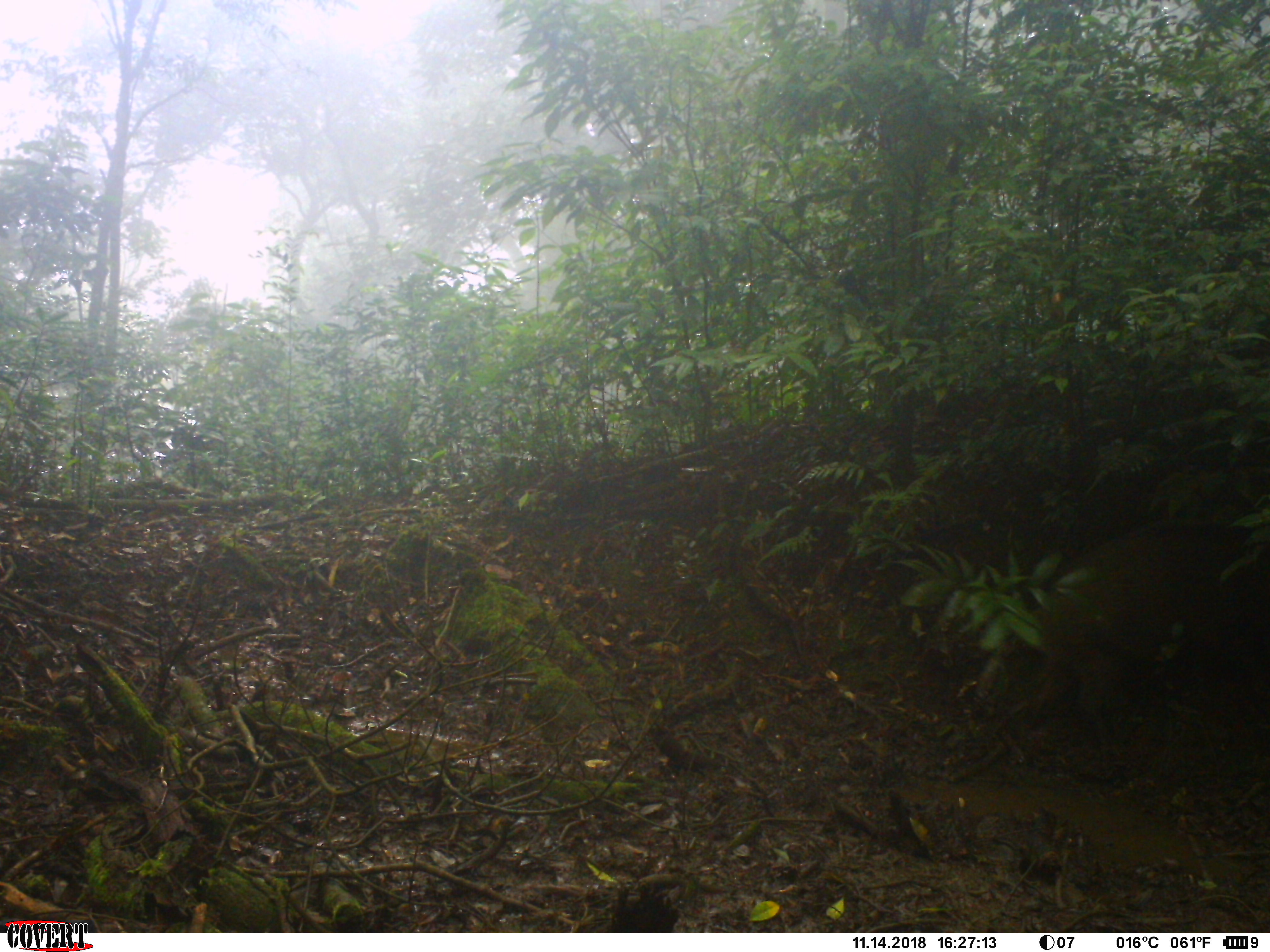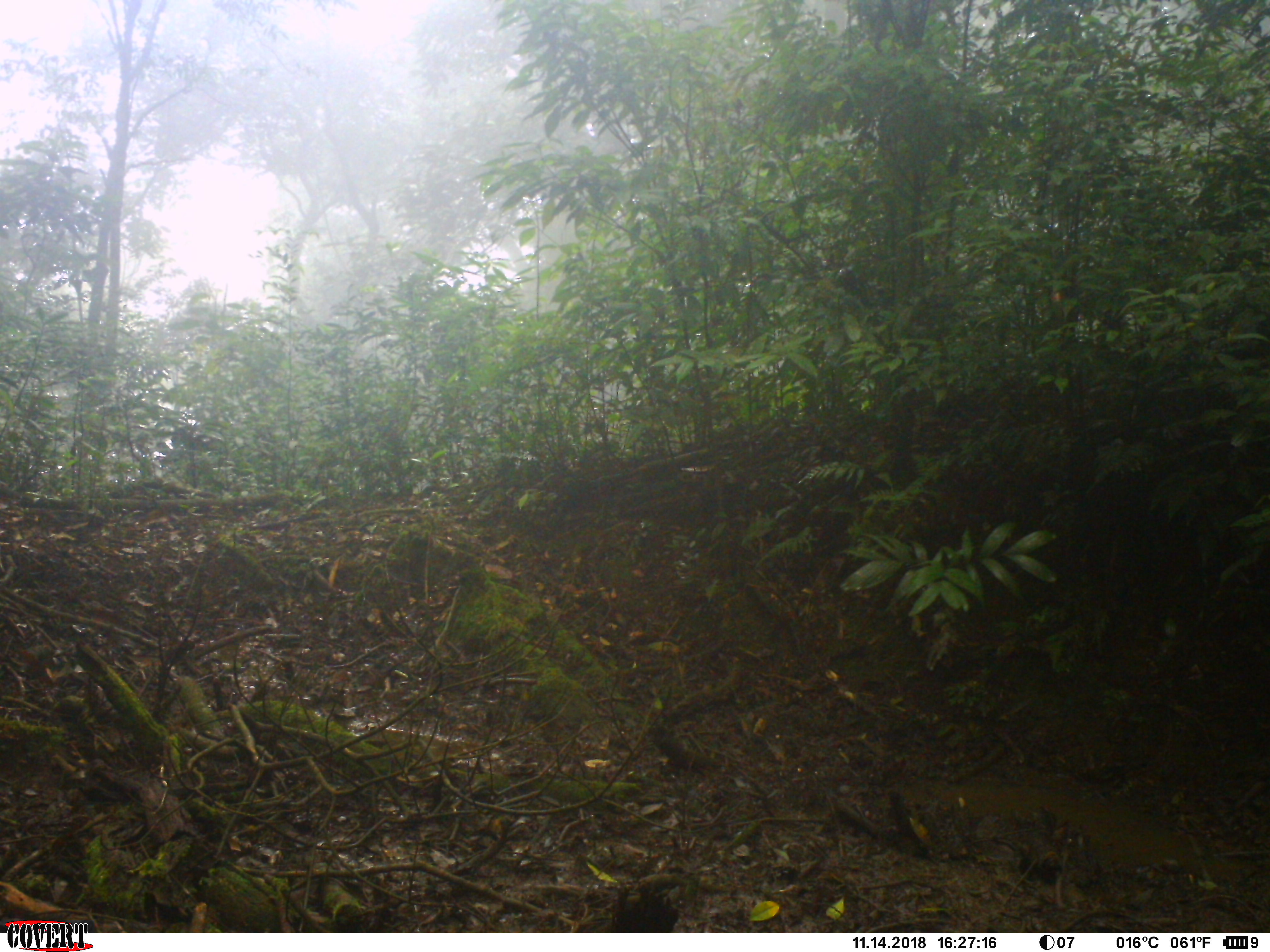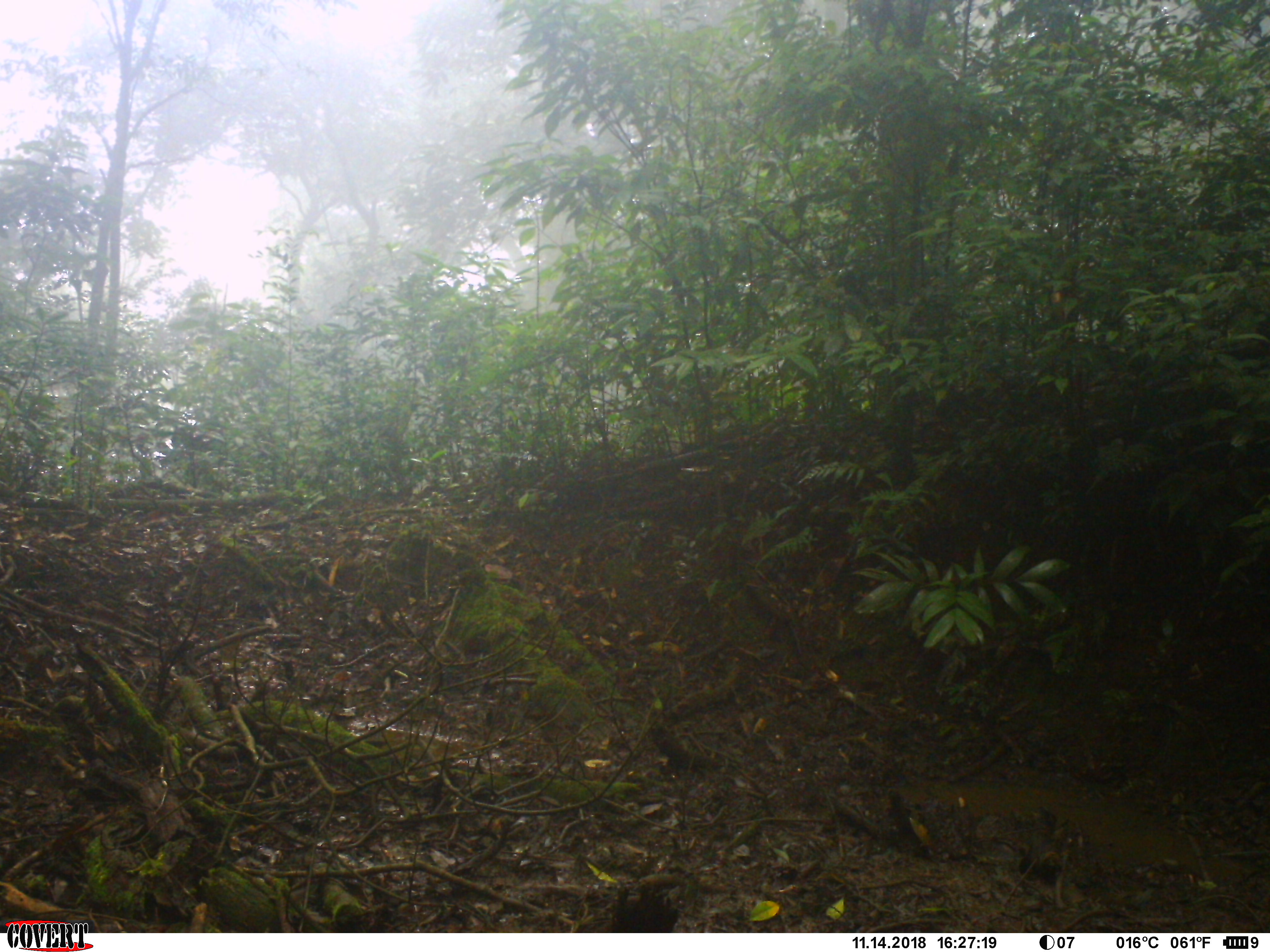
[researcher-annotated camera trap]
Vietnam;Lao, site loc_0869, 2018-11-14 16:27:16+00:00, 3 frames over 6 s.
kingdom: Animalia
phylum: Chordata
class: Mammalia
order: Artiodactyla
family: Suidae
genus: Sus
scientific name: Sus scrofa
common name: eurasian wild pig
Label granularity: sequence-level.